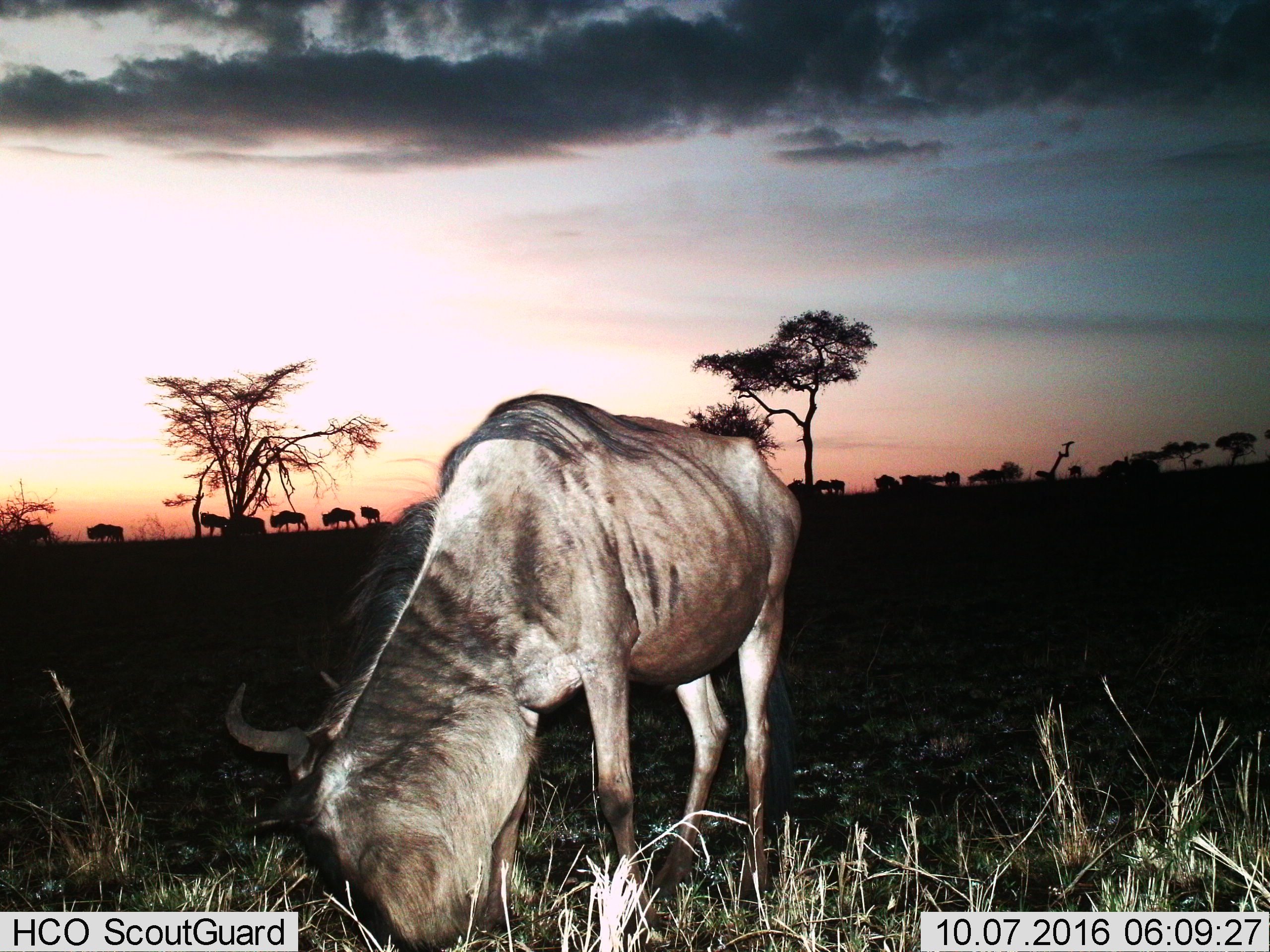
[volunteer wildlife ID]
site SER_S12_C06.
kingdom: Animalia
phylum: Chordata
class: Mammalia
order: Artiodactyla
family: Bovidae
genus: Connochaetes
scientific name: Connochaetes taurinus taurinus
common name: blue wildebeest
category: wildebeestblue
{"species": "wildebeestblue (blue wildebeest) (Connochaetes taurinus taurinus)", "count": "11-50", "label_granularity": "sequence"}